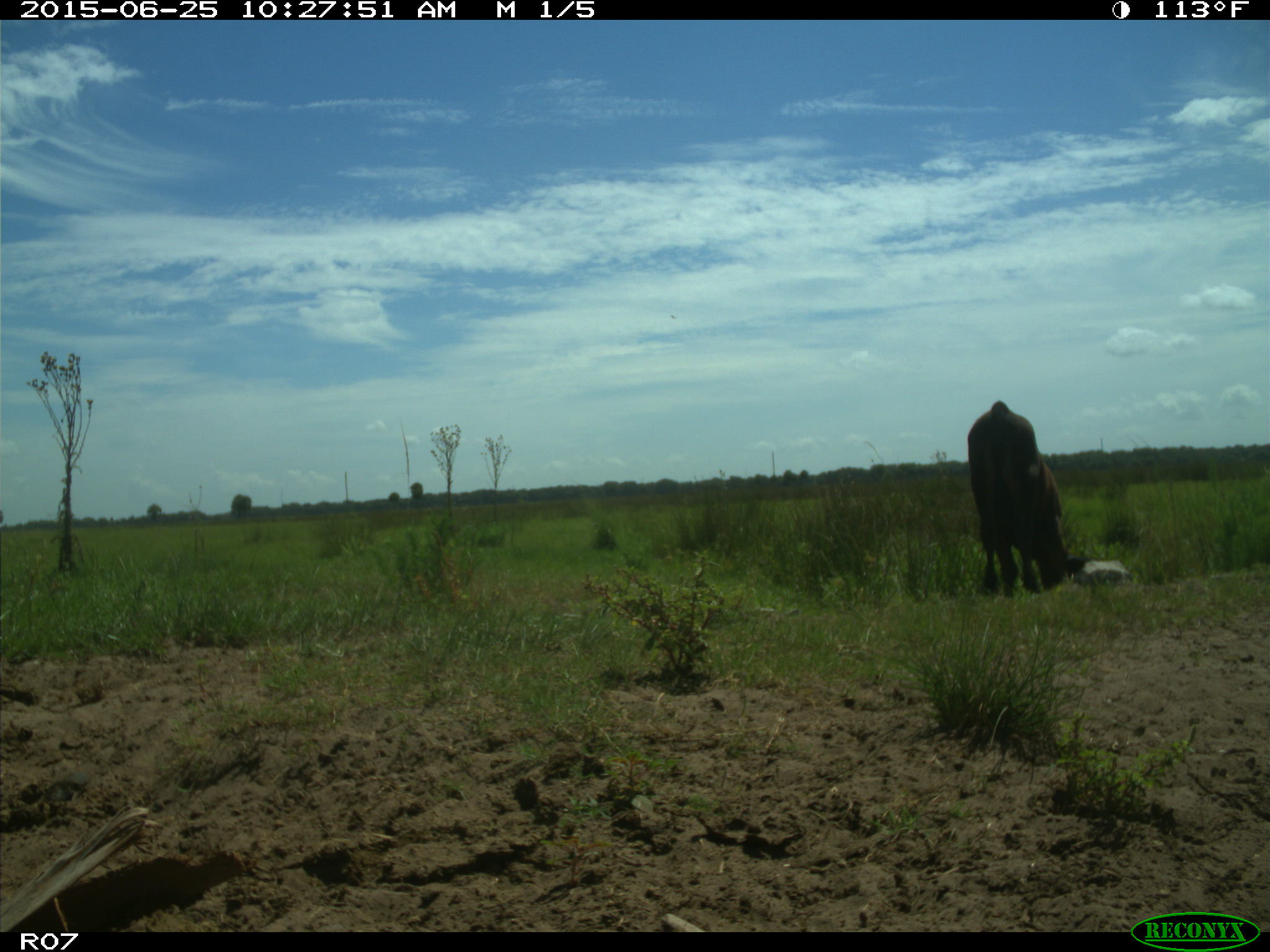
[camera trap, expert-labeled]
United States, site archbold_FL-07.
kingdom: Animalia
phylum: Chordata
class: Mammalia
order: Artiodactyla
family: Bovidae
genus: Bos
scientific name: Bos taurus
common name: domestic cow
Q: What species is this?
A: Bos taurus (domestic cow).